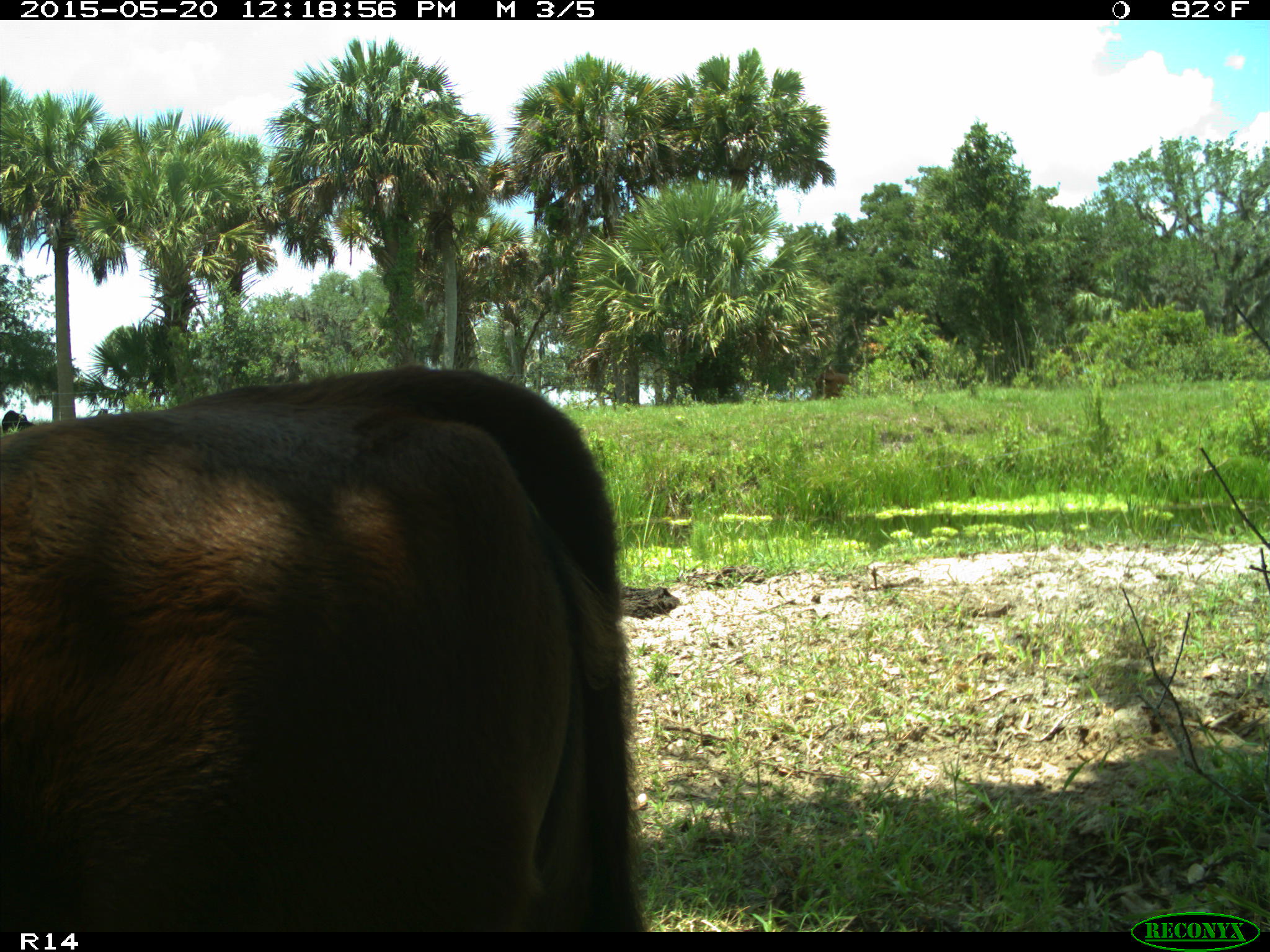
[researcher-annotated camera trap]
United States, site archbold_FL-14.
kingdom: Animalia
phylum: Chordata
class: Mammalia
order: Artiodactyla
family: Bovidae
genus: Bos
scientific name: Bos taurus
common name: domestic cow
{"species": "Bos taurus (domestic cow)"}